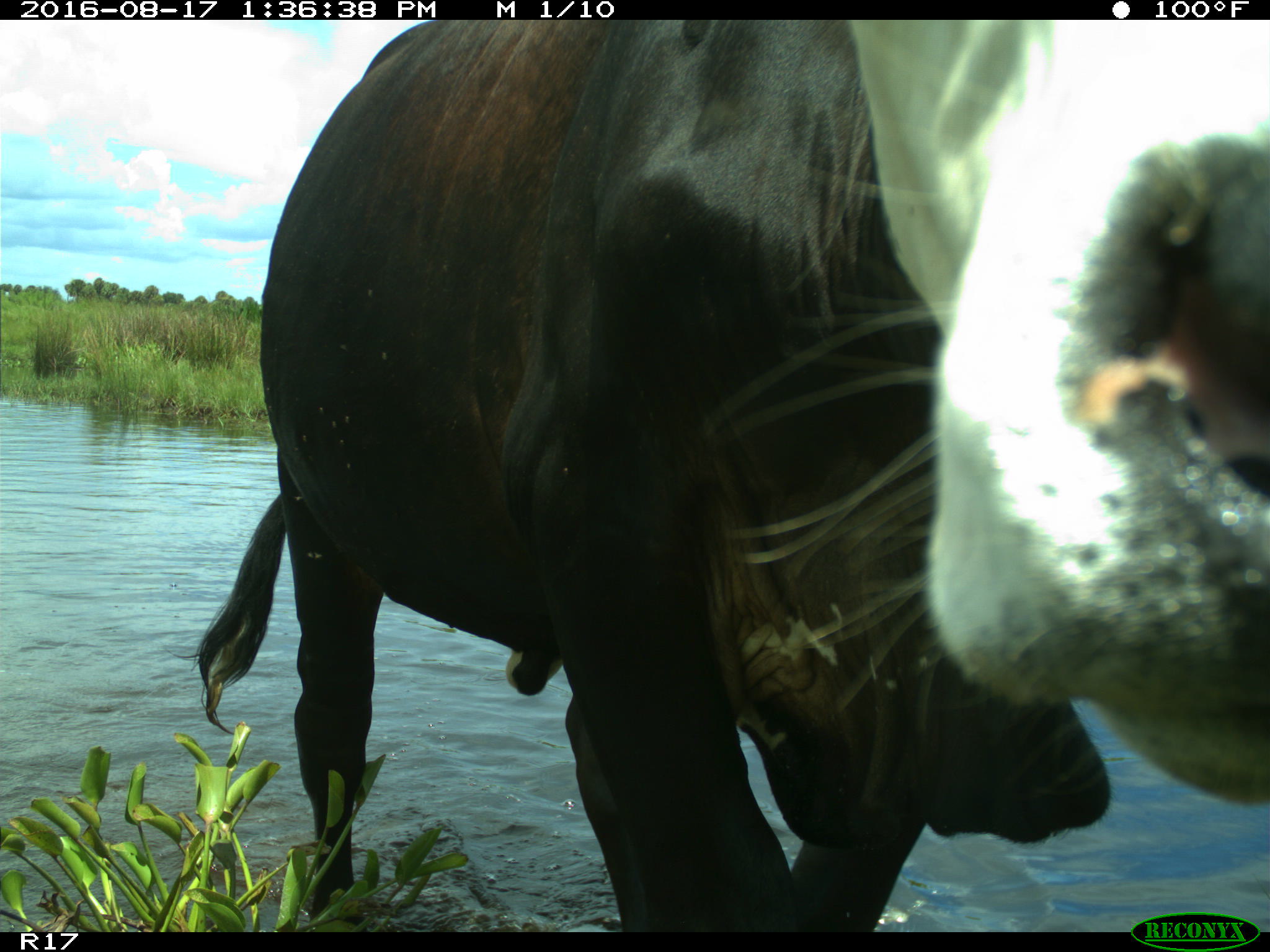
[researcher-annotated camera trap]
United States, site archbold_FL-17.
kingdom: Animalia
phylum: Chordata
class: Mammalia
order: Artiodactyla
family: Bovidae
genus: Bos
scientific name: Bos taurus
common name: domestic cow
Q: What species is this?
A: Bos taurus (domestic cow).